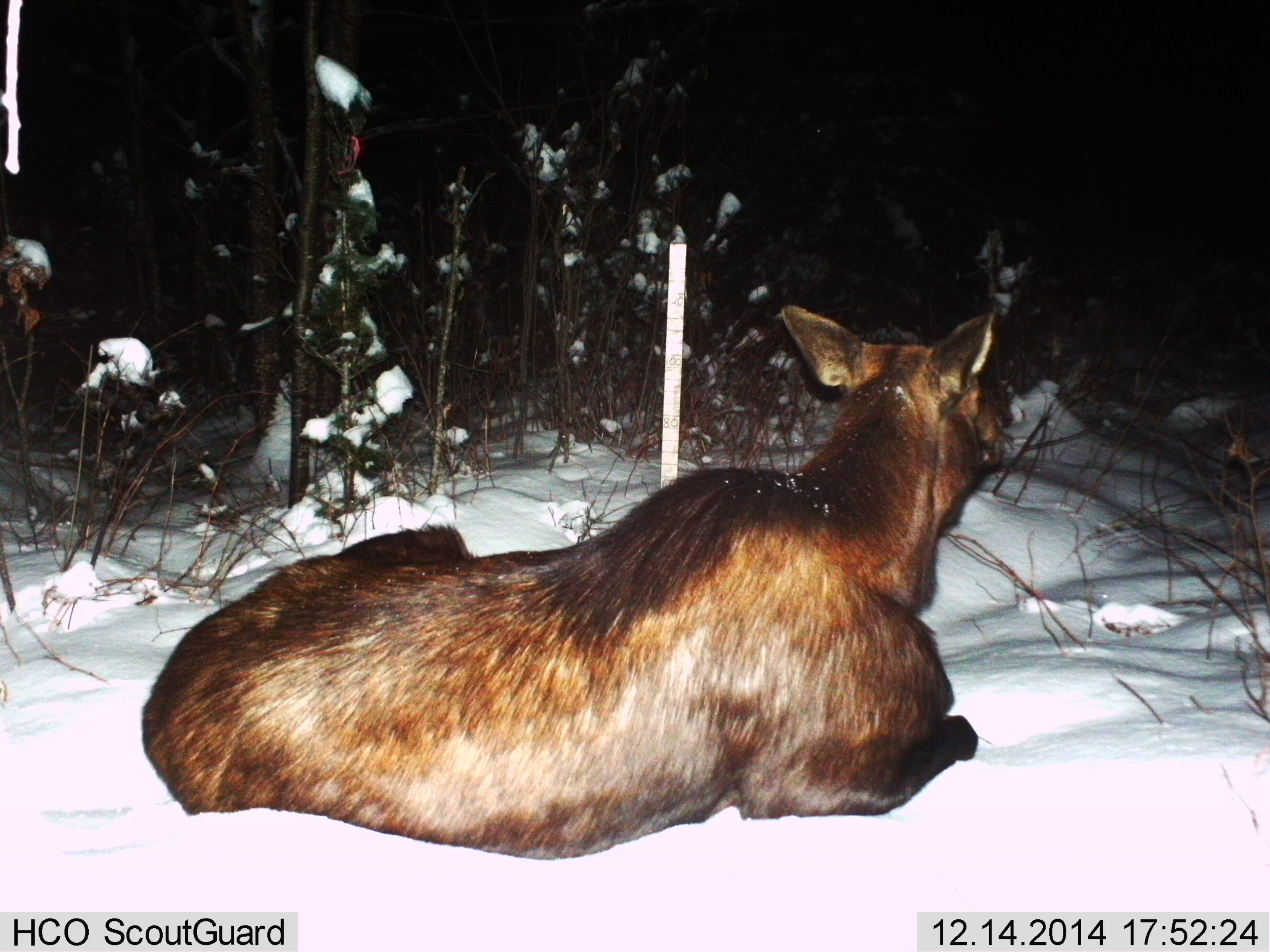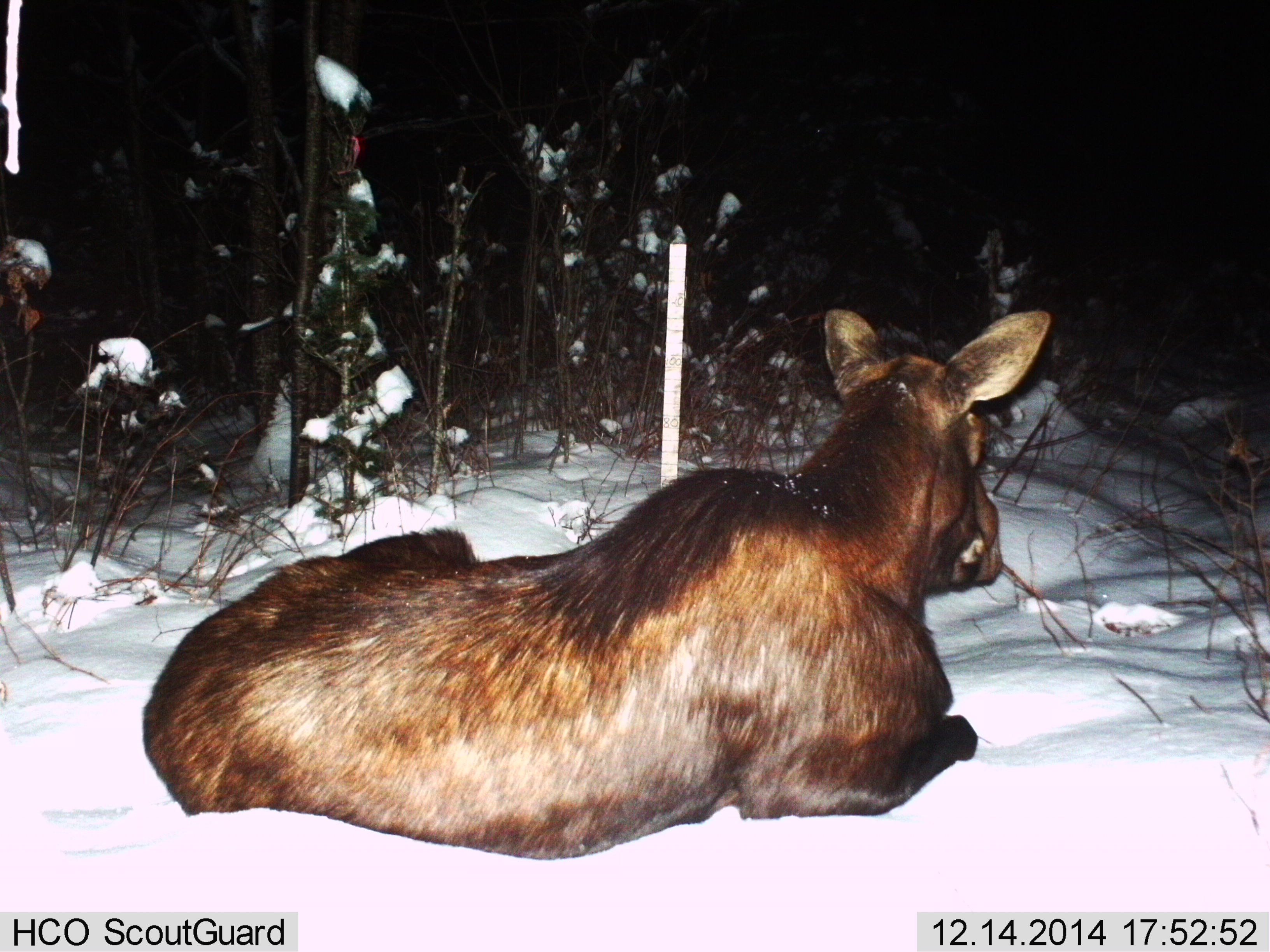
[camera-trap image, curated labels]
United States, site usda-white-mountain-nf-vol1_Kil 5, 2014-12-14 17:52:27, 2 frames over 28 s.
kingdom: Animalia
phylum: Chordata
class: Mammalia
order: Artiodactyla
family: Cervidae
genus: Alces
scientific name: Alces alces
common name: moose